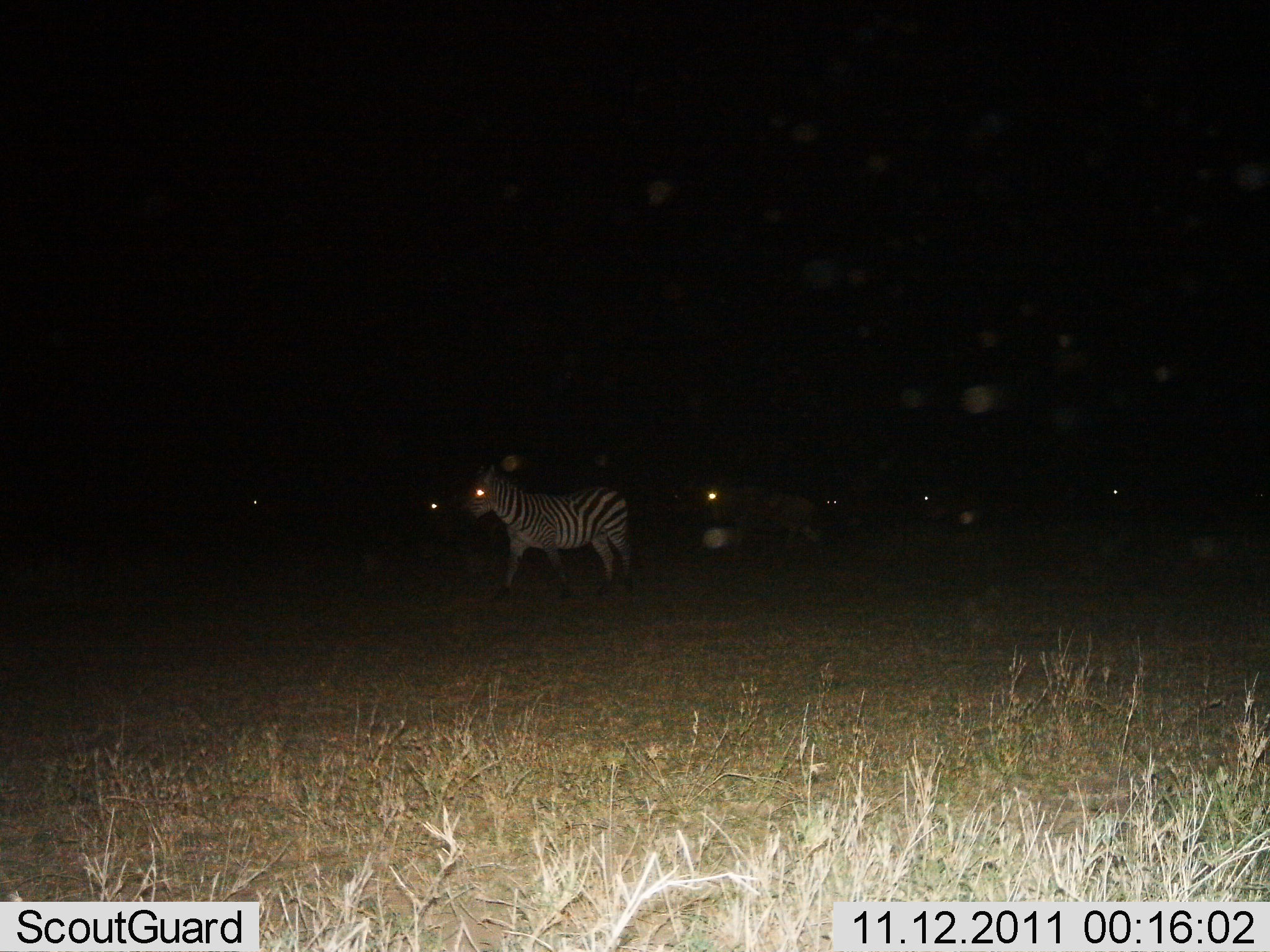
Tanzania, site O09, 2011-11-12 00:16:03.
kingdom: Animalia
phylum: Chordata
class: Mammalia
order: Perissodactyla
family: Equidae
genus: Equus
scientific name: Equus quagga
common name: plains zebra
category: zebra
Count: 6.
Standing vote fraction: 44%.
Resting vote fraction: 0%.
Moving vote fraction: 69%.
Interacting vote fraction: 0%.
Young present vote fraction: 0%.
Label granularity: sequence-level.